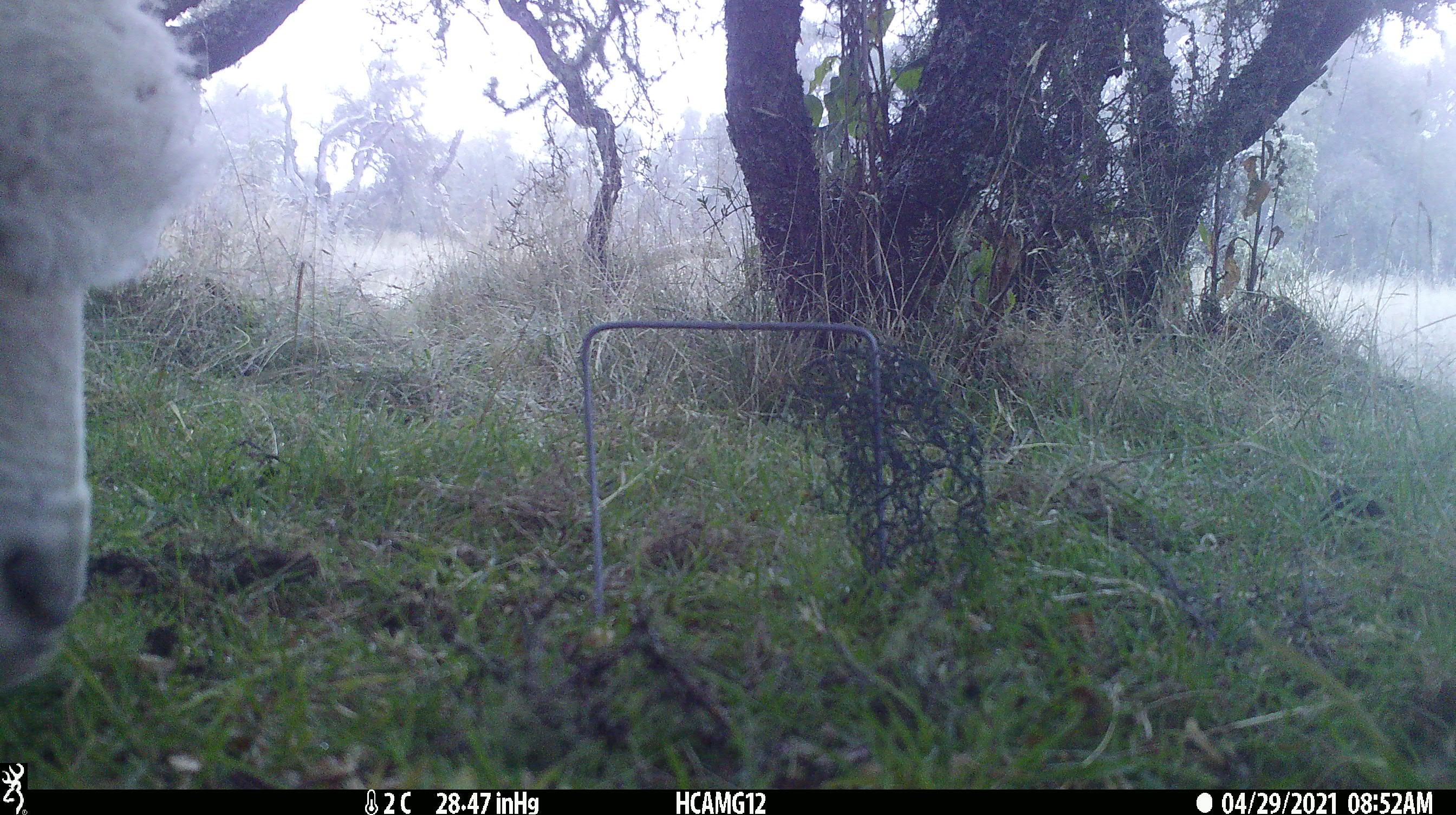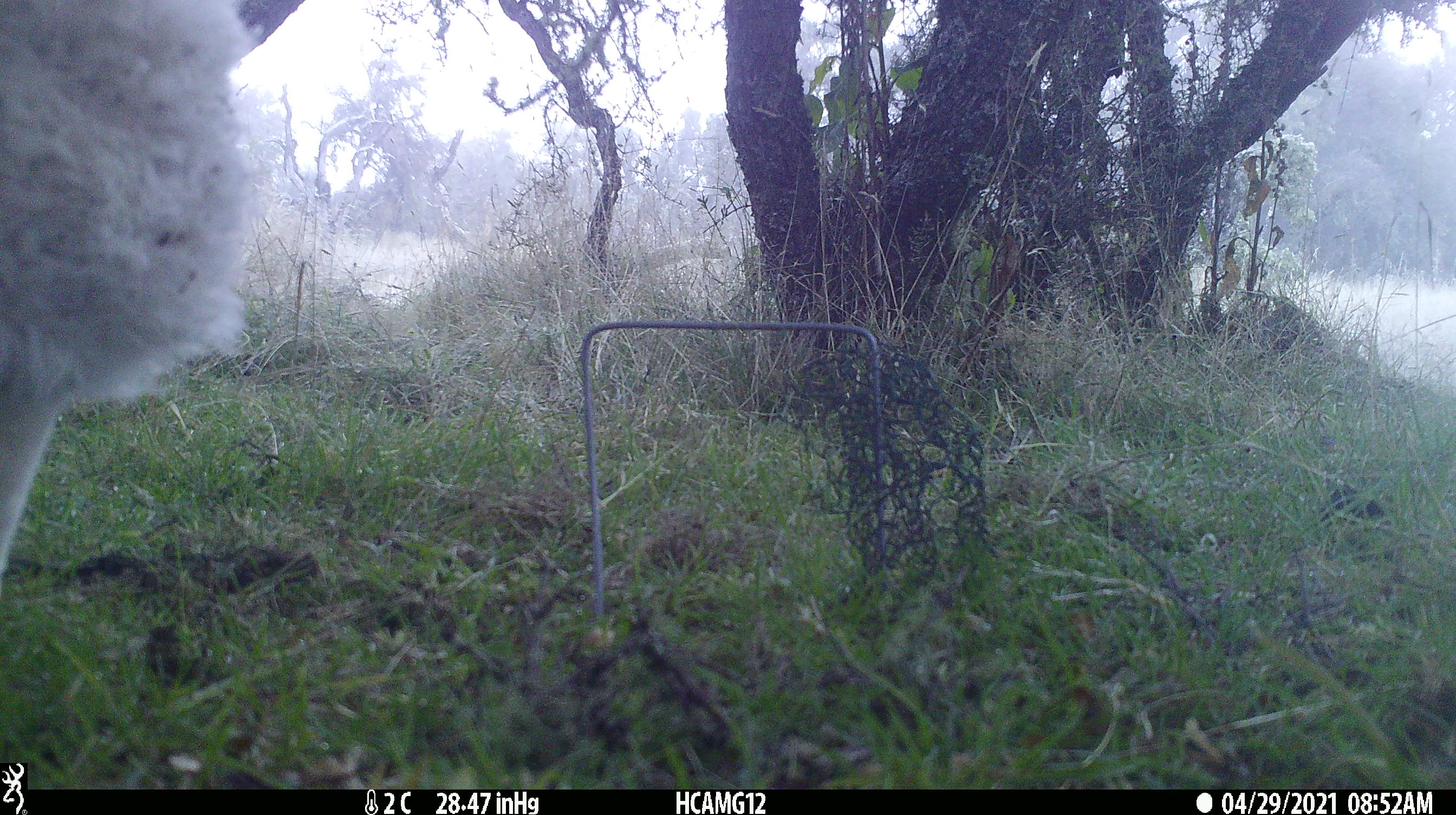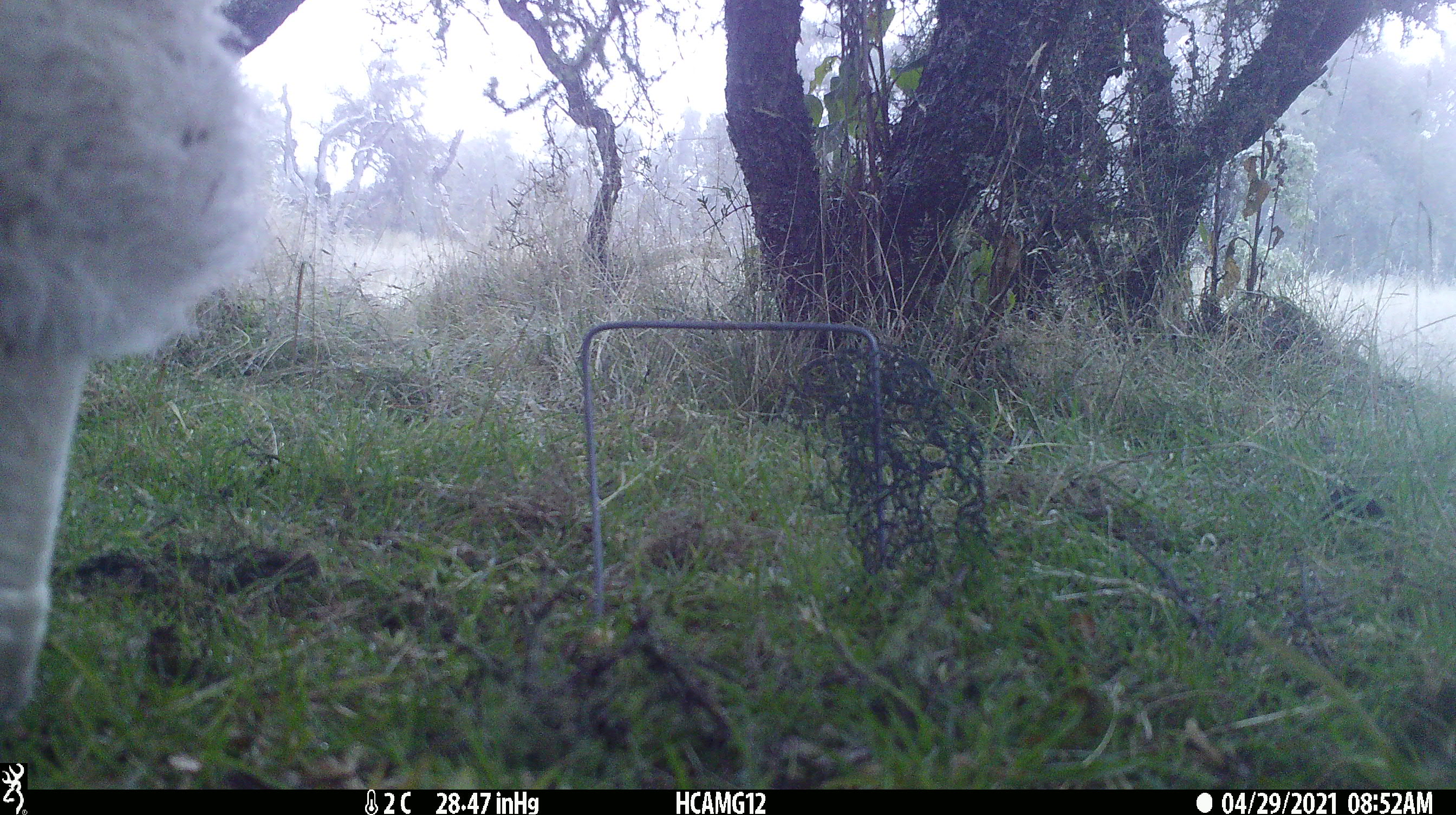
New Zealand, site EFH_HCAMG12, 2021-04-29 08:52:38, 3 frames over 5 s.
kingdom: Animalia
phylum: Chordata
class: Mammalia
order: Artiodactyla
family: Bovidae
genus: Ovis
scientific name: Ovis aries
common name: domestic sheep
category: sheep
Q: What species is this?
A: Sheep (domestic sheep) (Ovis aries).